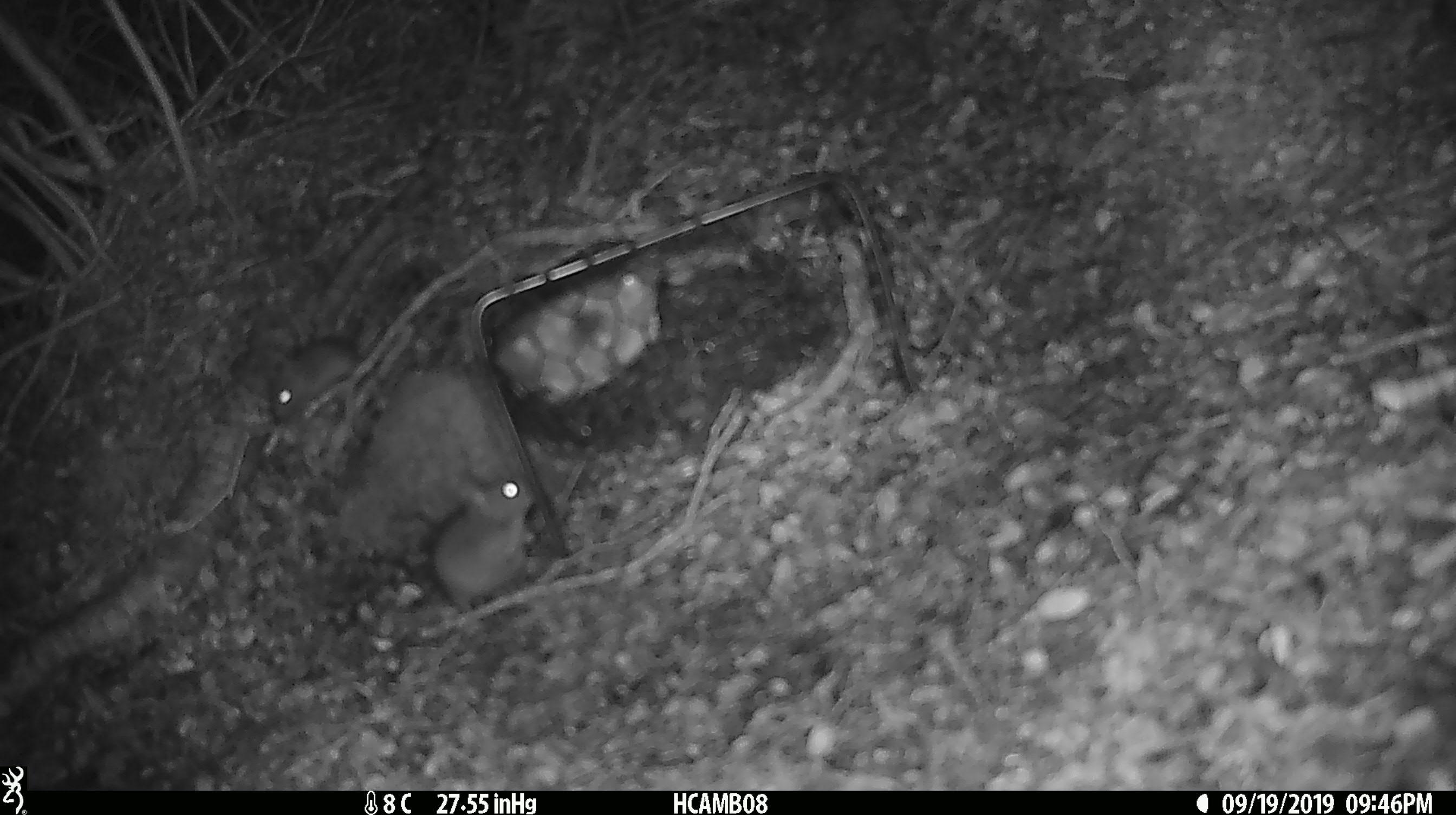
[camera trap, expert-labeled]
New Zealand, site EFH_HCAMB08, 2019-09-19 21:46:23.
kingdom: Animalia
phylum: Chordata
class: Mammalia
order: Rodentia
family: Muridae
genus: Mus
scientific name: Mus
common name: mouse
Mouse (Mus).